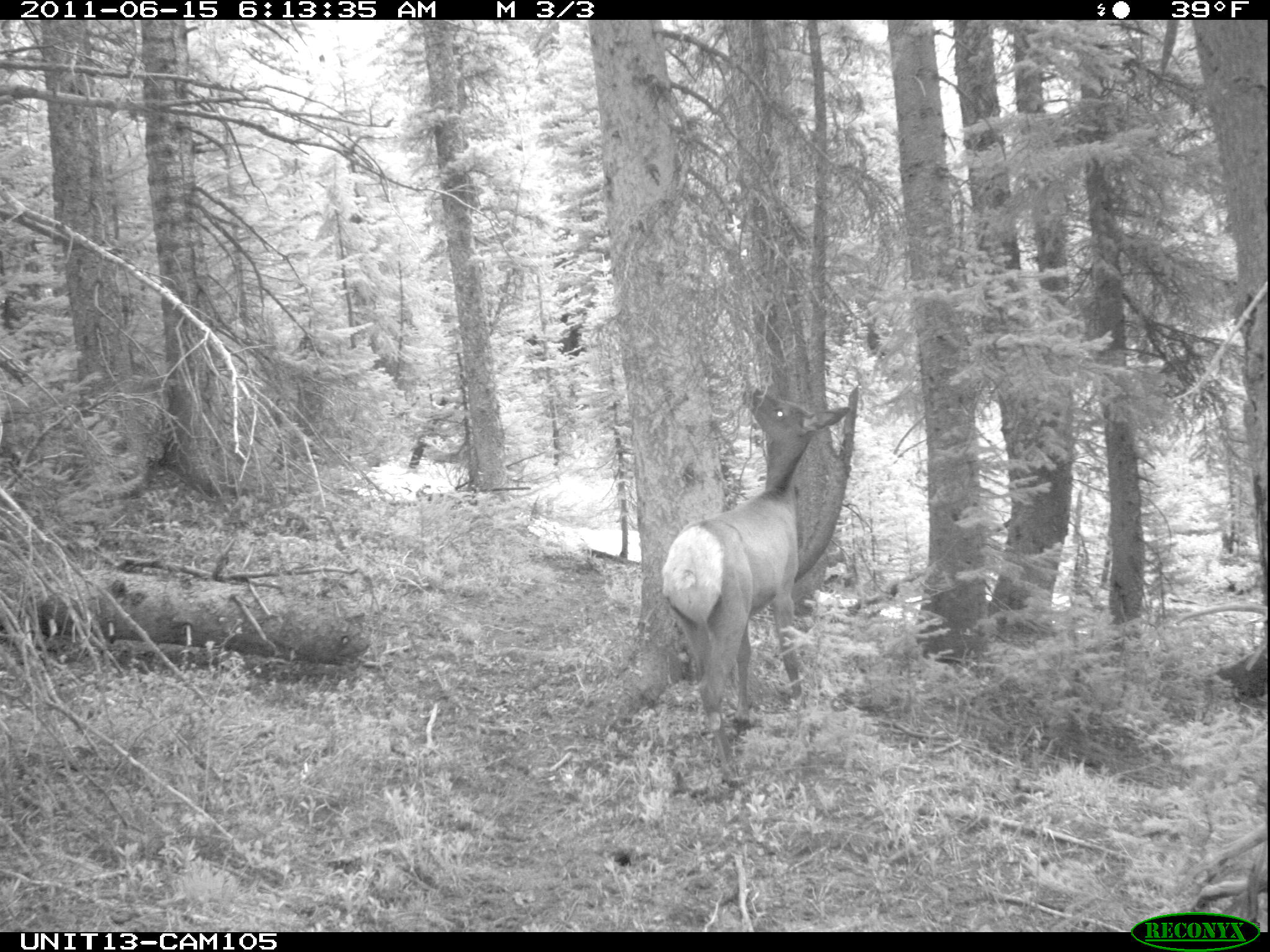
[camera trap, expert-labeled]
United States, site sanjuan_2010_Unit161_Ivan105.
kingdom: Animalia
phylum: Chordata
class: Mammalia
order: Artiodactyla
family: Cervidae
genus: Cervus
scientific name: Cervus elaphus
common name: red deer